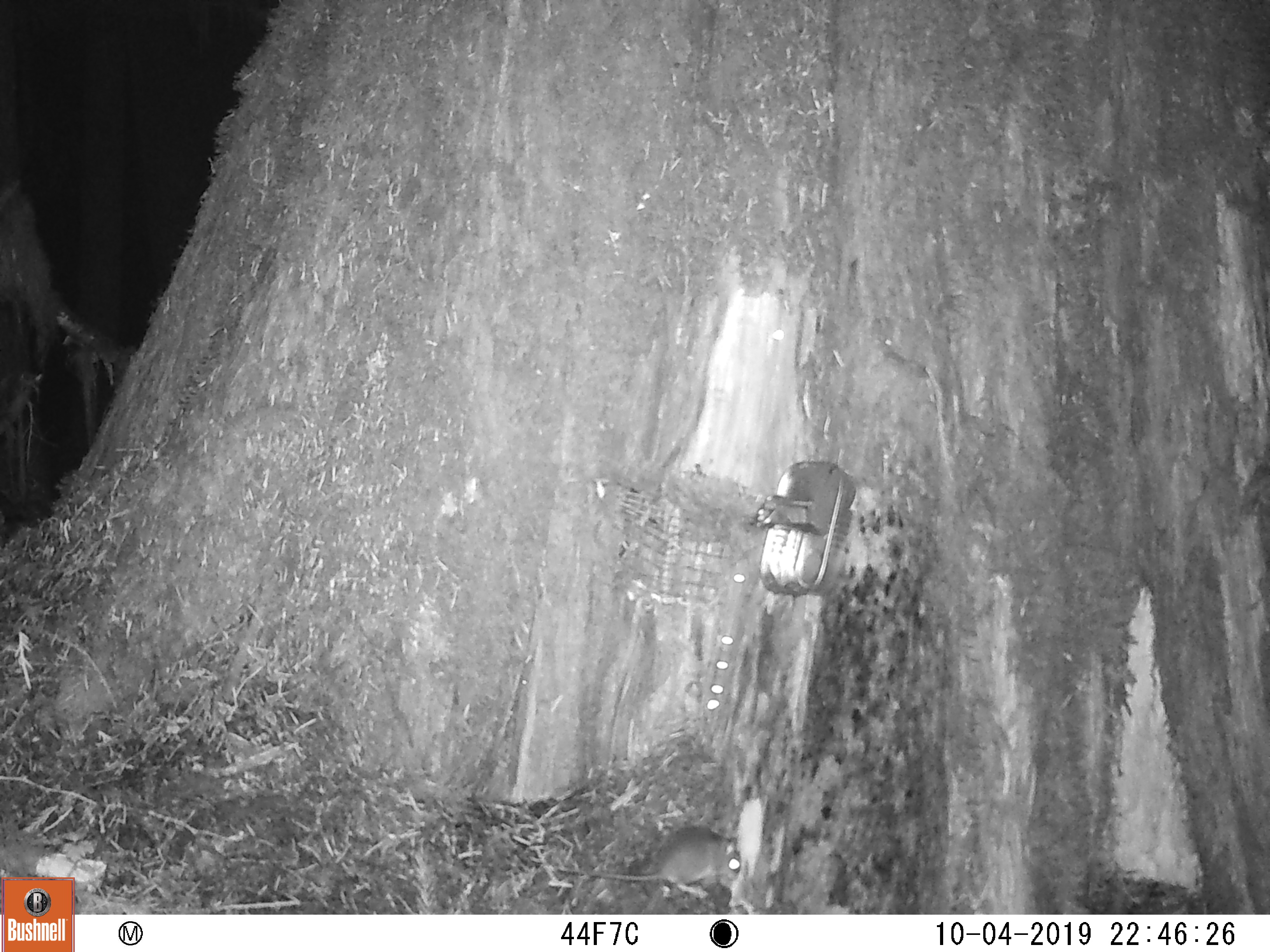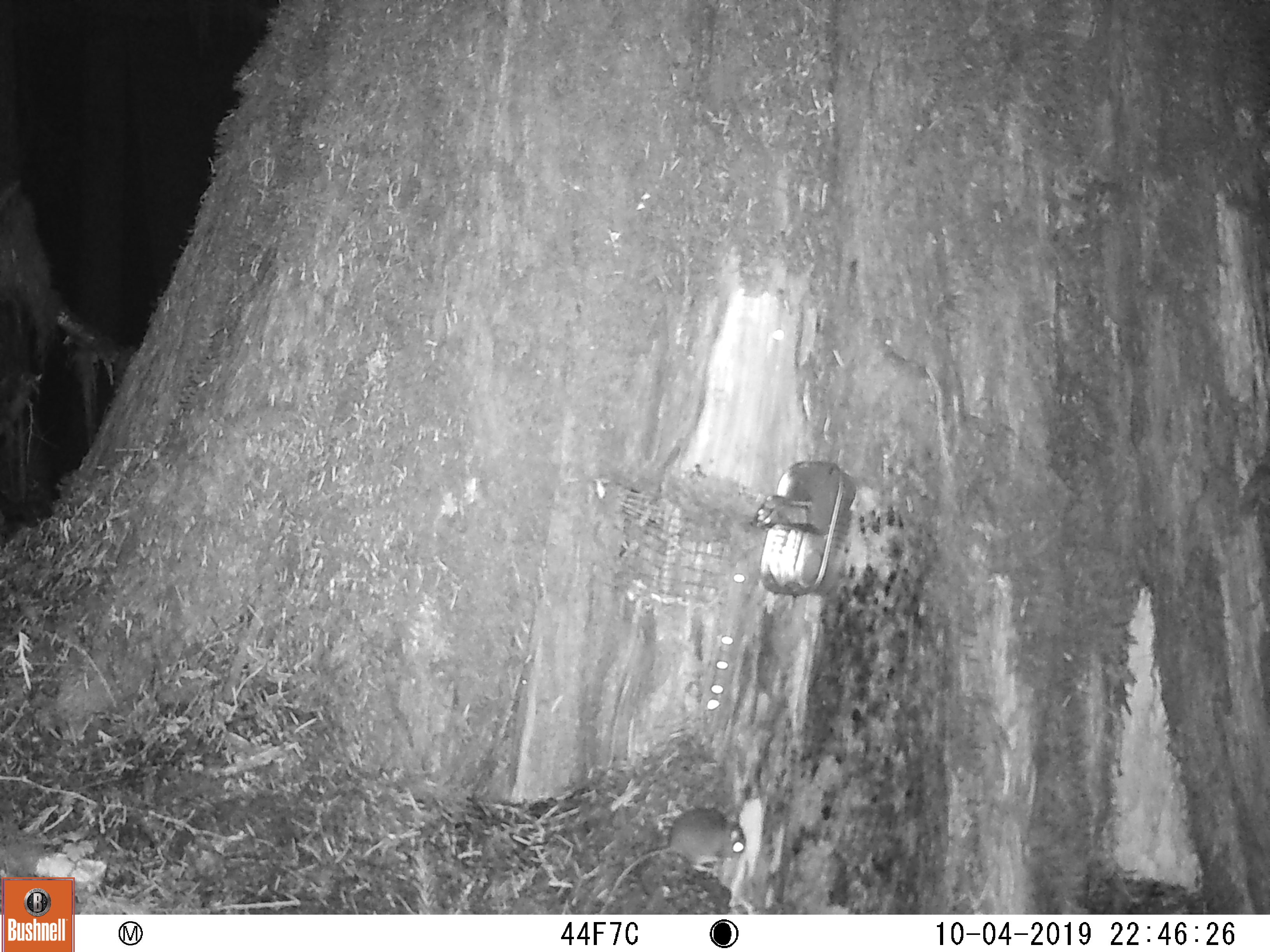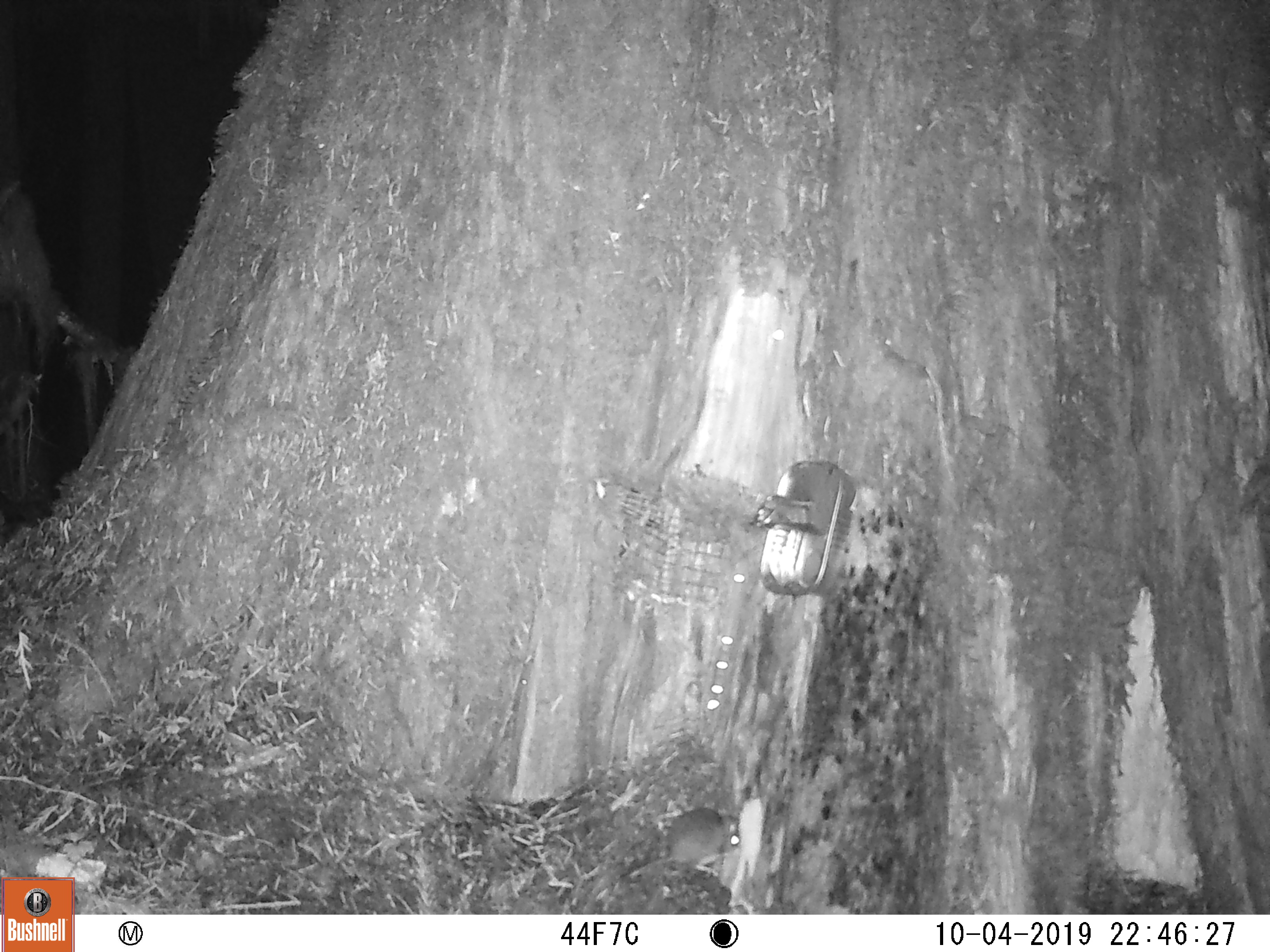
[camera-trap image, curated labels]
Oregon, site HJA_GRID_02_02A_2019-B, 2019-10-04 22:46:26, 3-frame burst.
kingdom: Animalia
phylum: Chordata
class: Mammalia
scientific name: Mammalia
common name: small mammal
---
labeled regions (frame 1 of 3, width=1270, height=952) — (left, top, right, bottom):
small mammal: (535, 798, 748, 905)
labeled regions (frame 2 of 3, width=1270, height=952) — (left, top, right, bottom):
small mammal: (589, 800, 755, 914)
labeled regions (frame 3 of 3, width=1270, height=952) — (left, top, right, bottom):
small mammal: (586, 780, 755, 913)